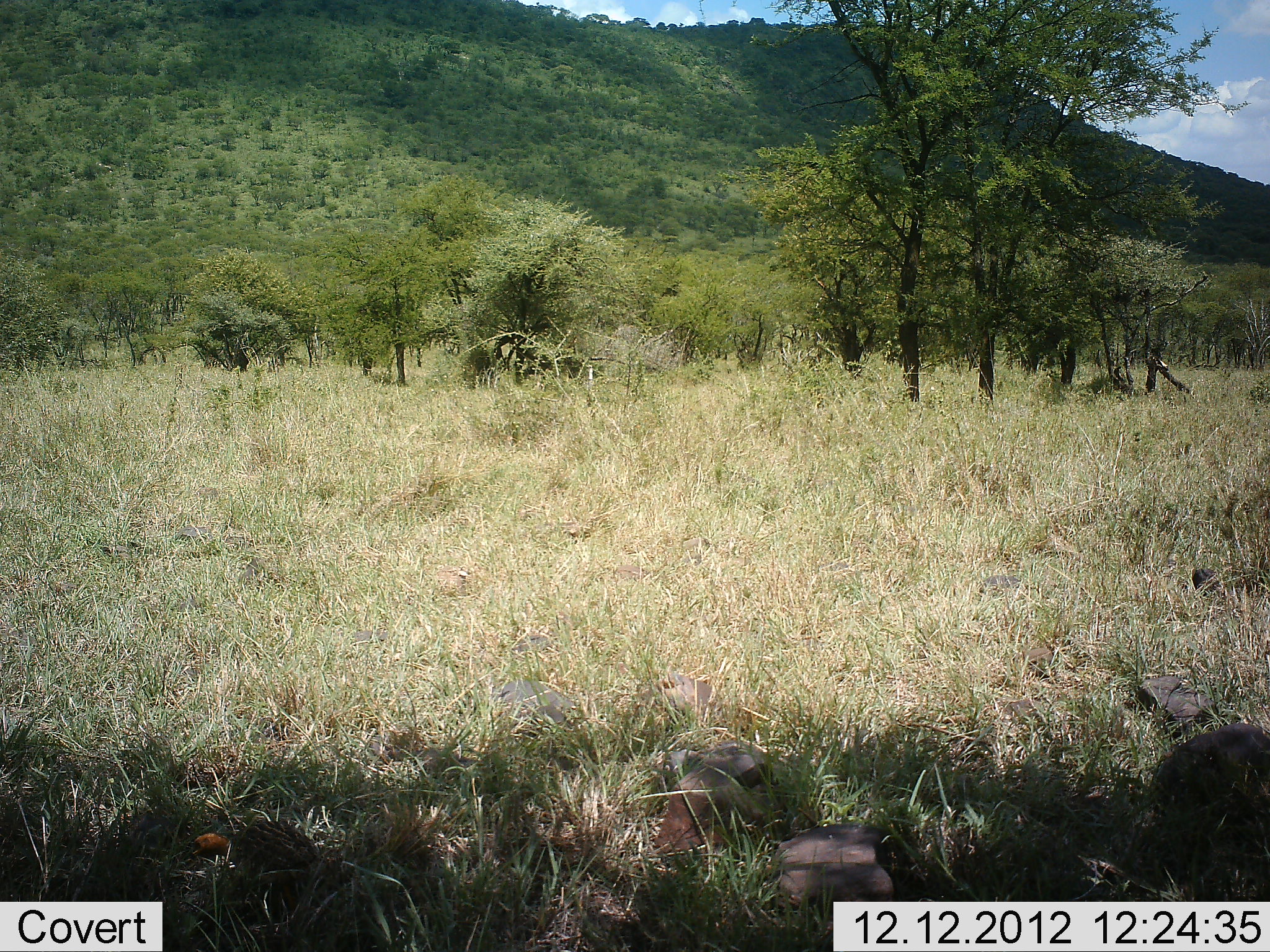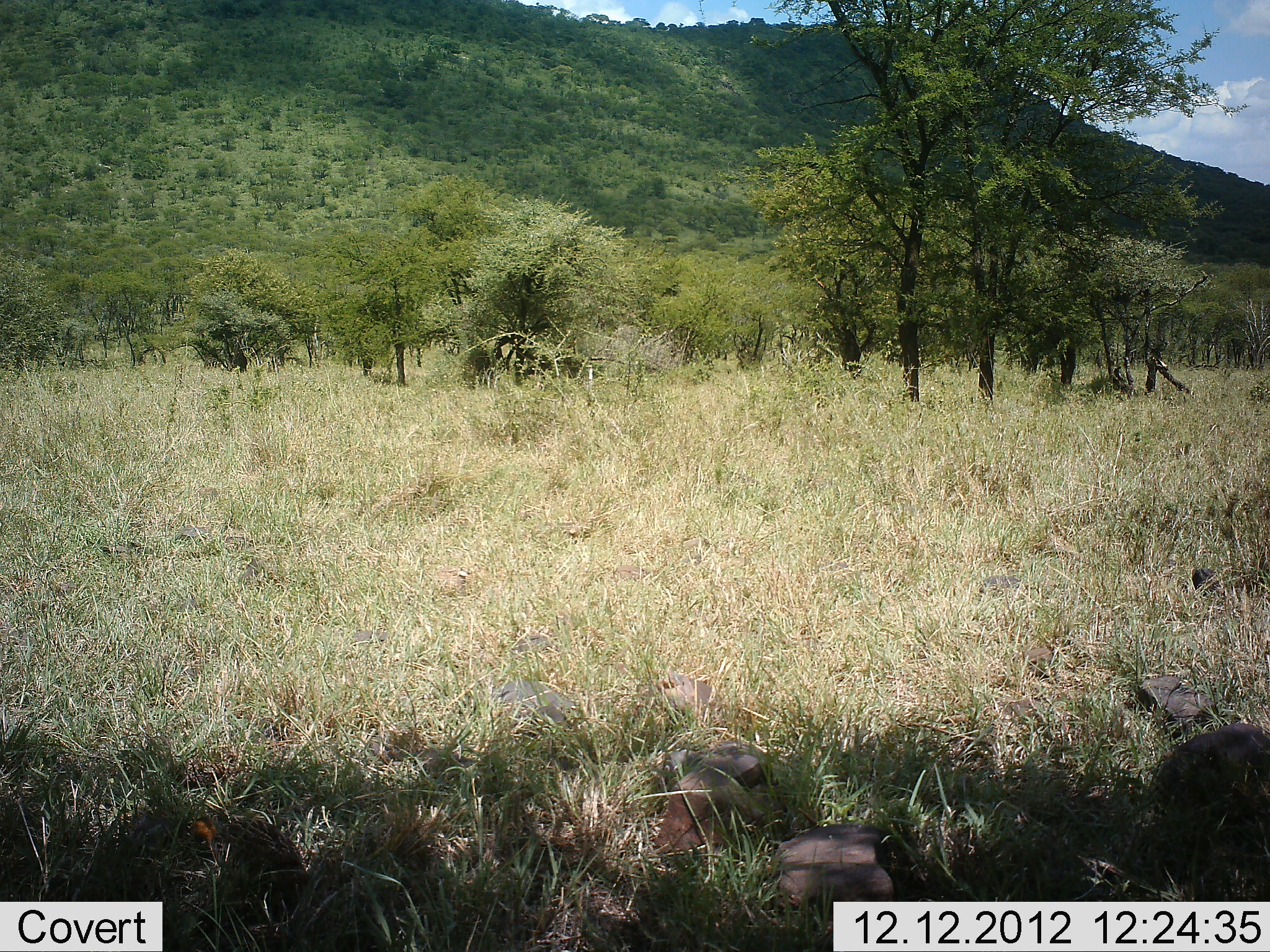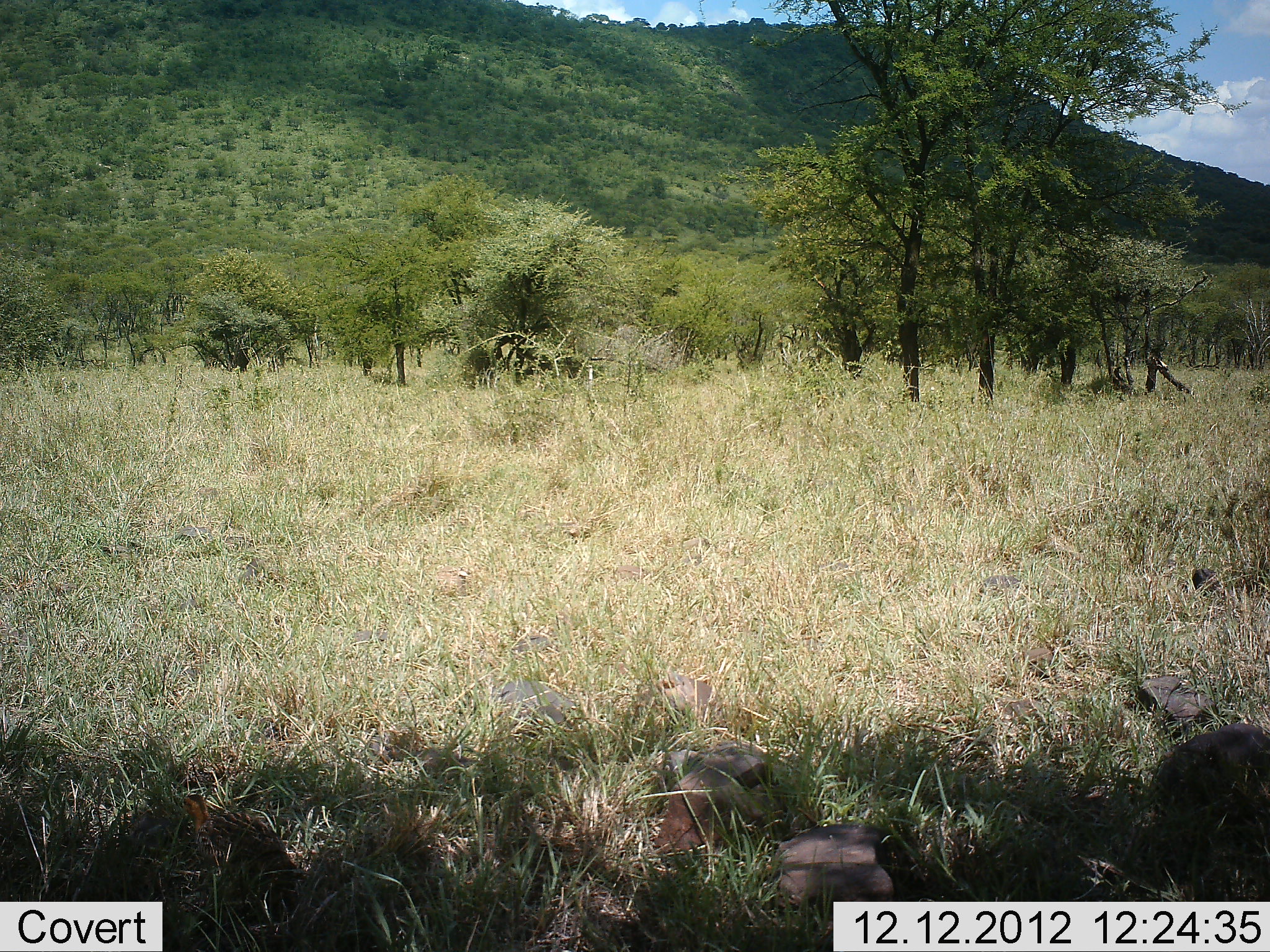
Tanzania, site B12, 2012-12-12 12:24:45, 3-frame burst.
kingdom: Animalia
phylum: Chordata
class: Aves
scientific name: Aves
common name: bird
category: otherbird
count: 1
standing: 39%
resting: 4%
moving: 43%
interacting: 0%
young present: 0%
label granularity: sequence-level